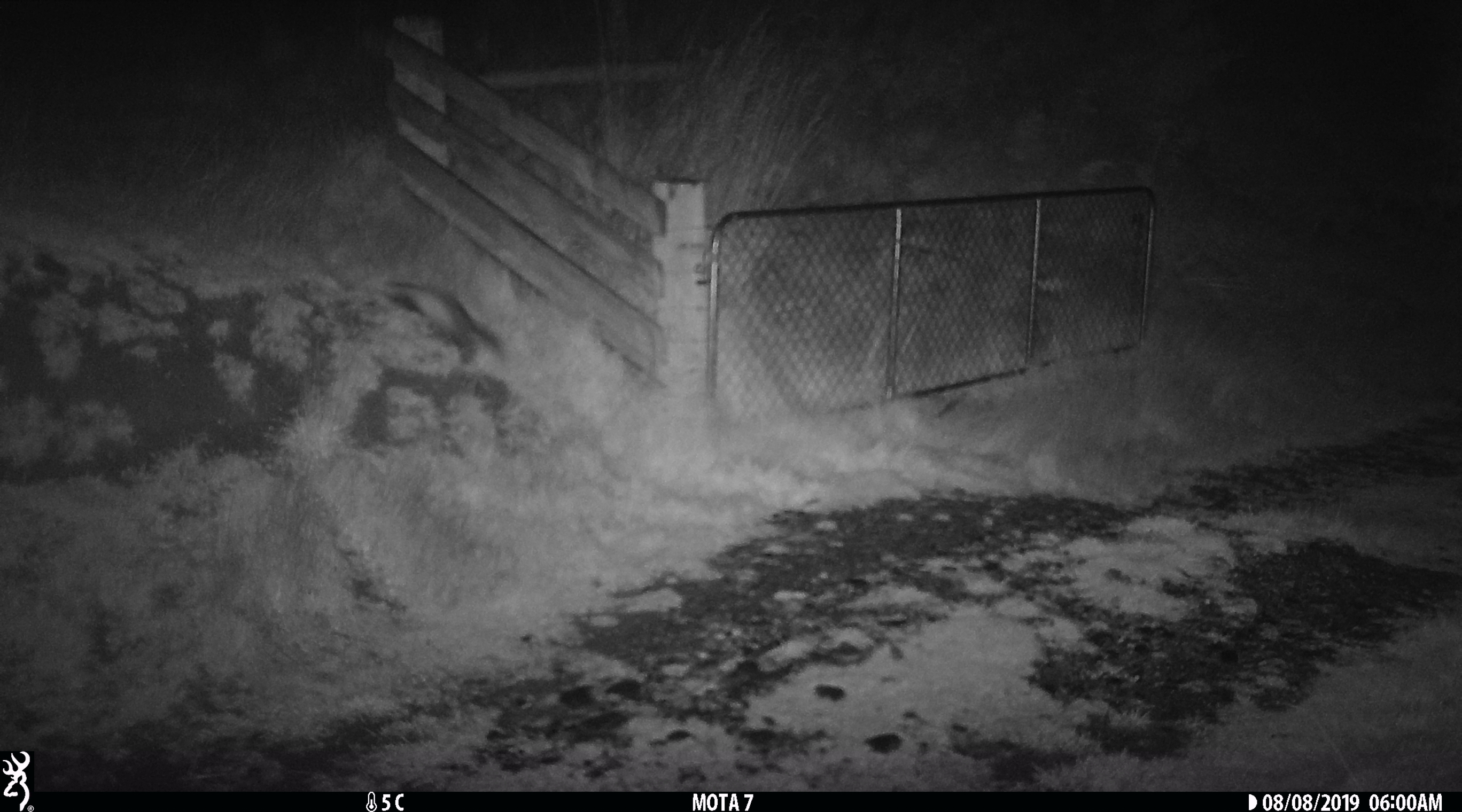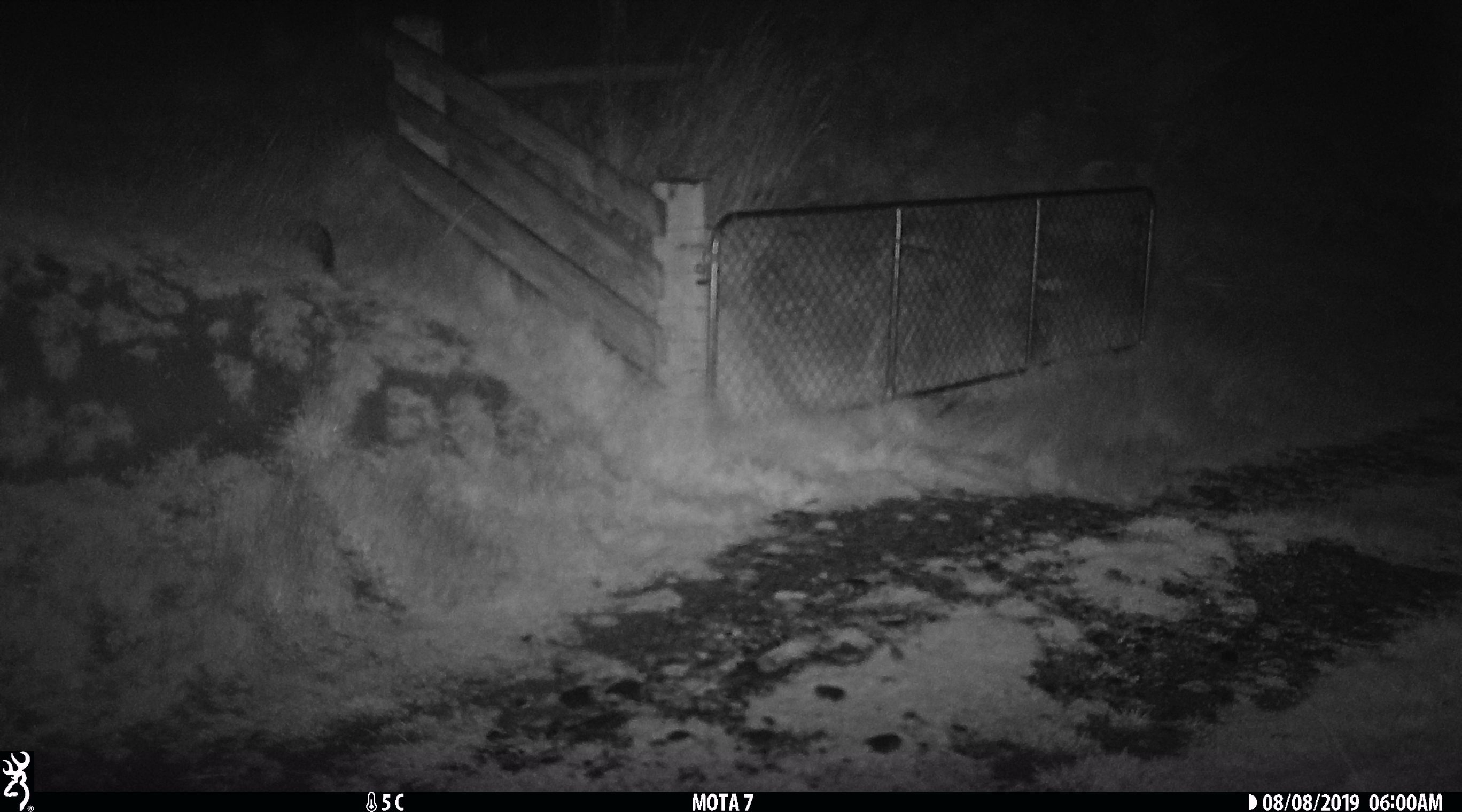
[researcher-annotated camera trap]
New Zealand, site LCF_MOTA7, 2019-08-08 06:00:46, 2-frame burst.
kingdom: Animalia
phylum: Chordata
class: Mammalia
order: Carnivora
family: Mustelidae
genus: Mustela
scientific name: Mustela furo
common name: ferret